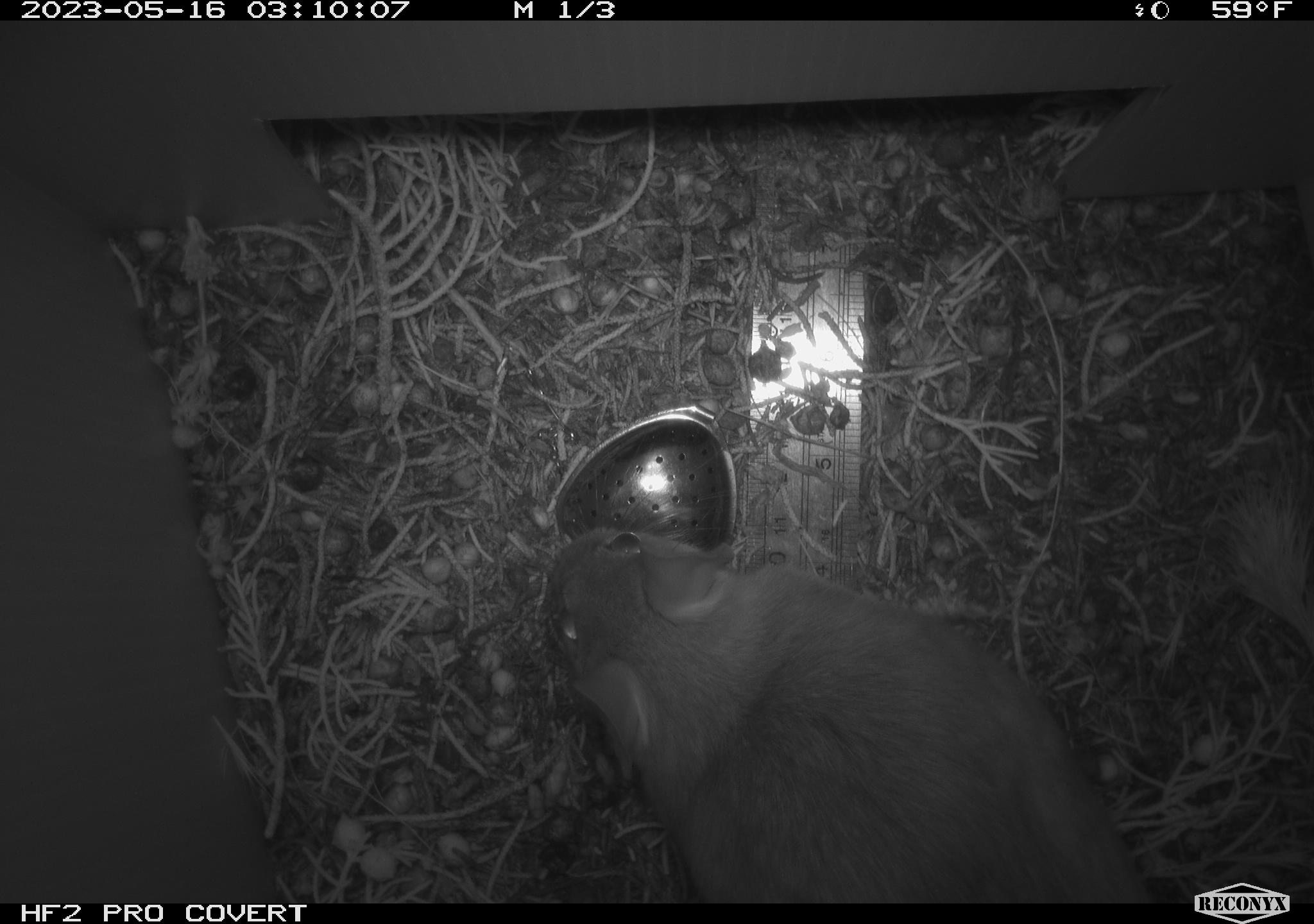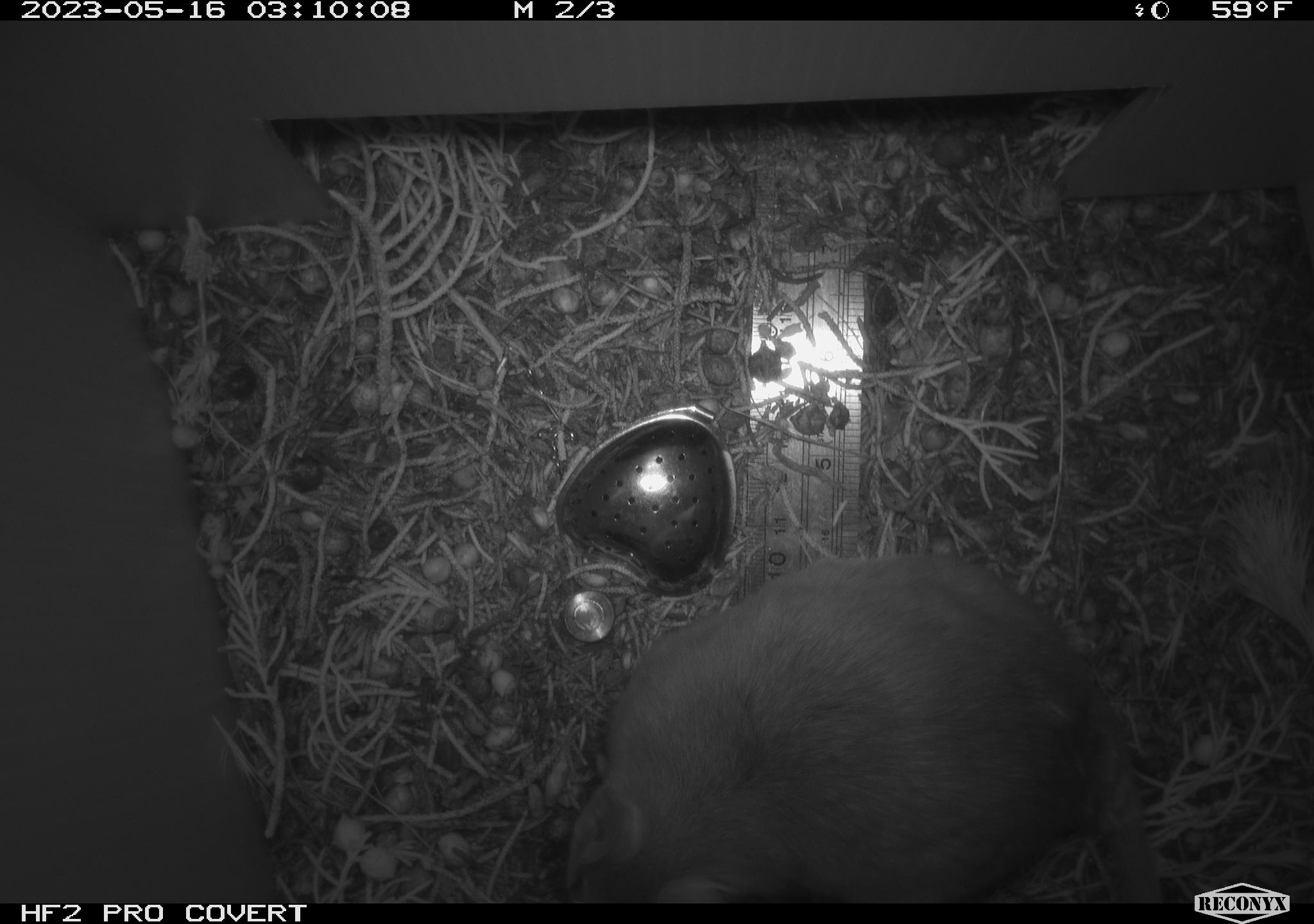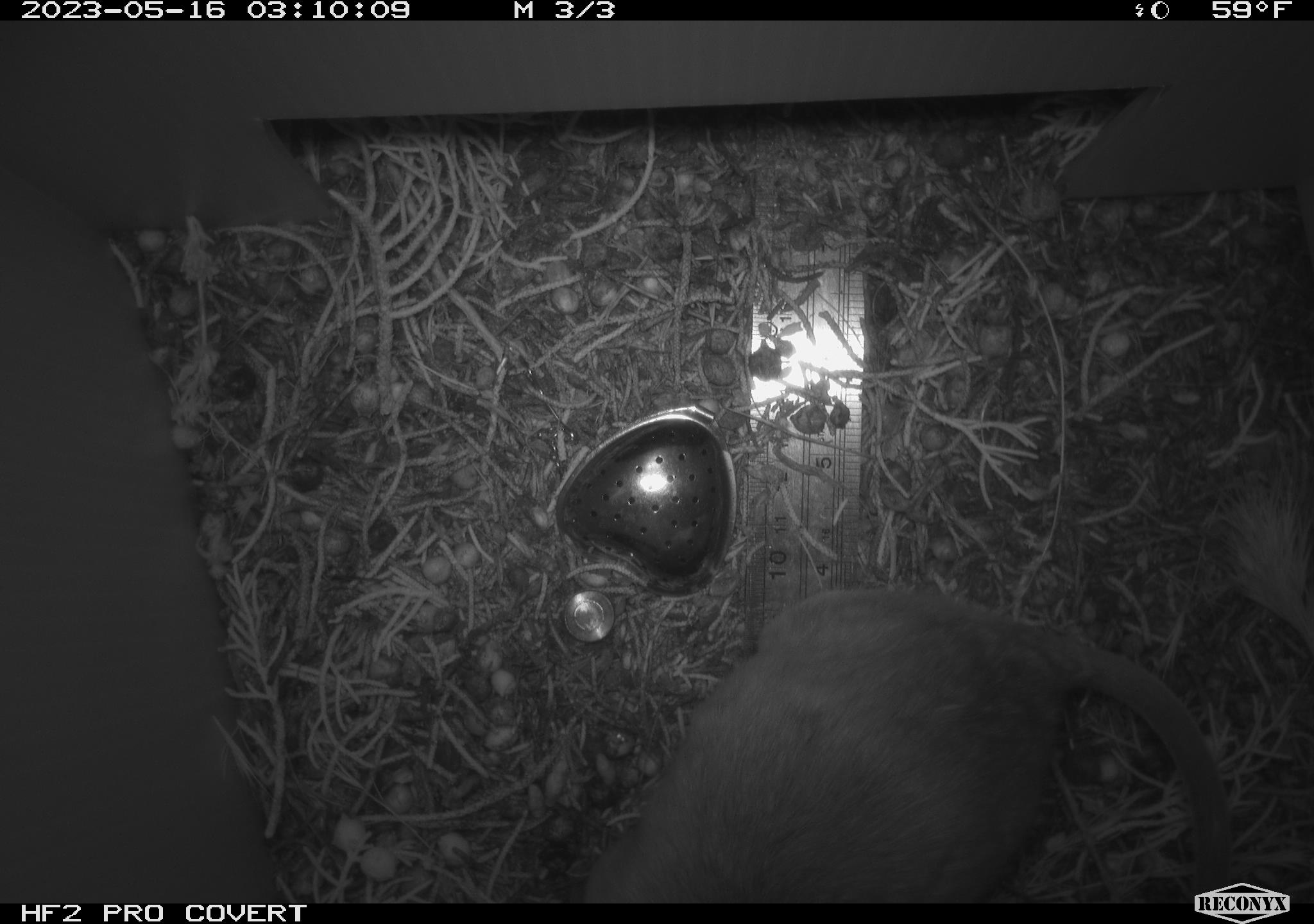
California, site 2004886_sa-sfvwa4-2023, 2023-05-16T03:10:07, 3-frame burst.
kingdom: Animalia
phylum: Chordata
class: Mammalia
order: Rodentia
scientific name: Rodentia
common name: mouse species